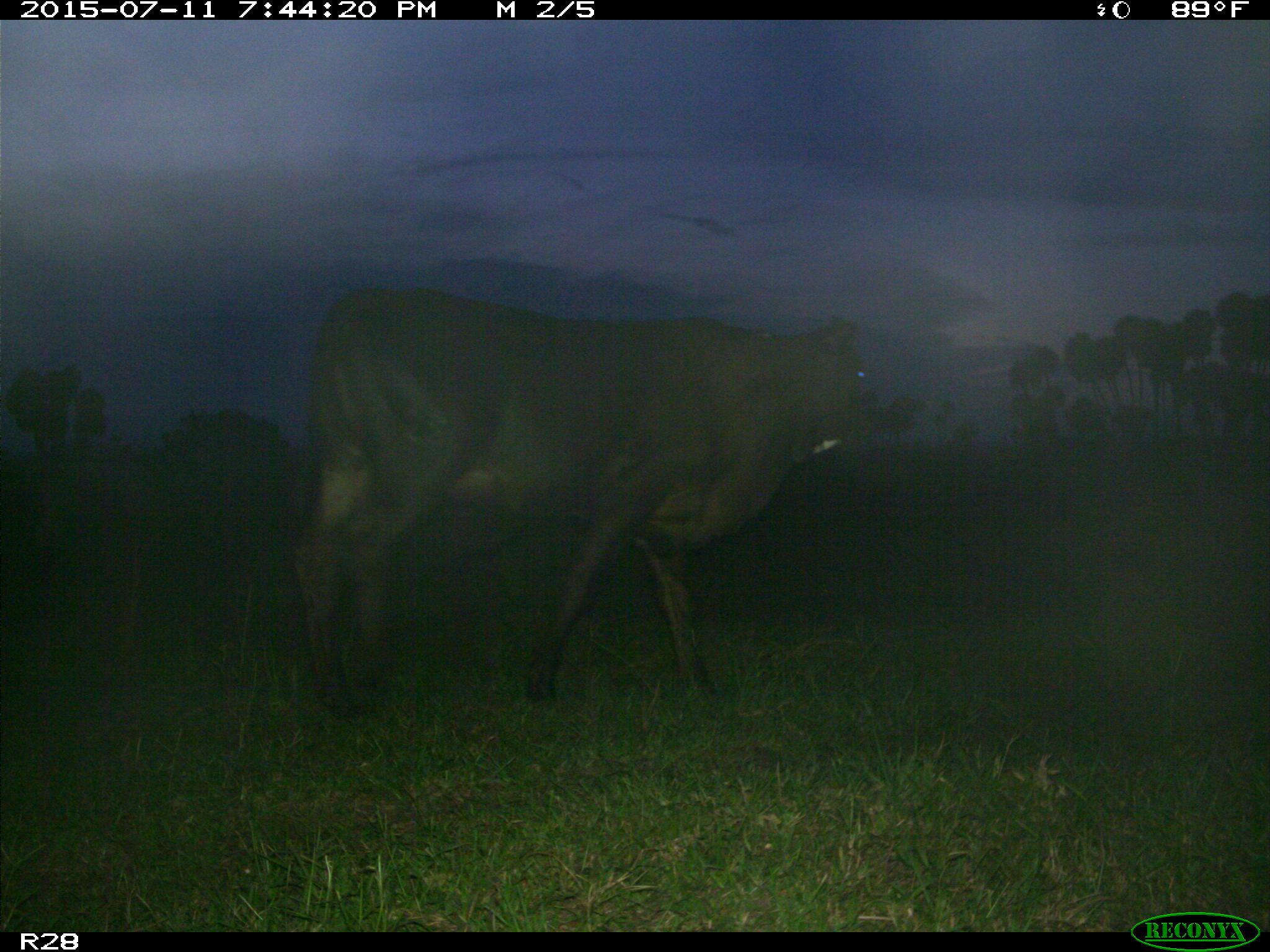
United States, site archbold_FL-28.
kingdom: Animalia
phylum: Chordata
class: Mammalia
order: Artiodactyla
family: Bovidae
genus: Bos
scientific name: Bos taurus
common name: domestic cow